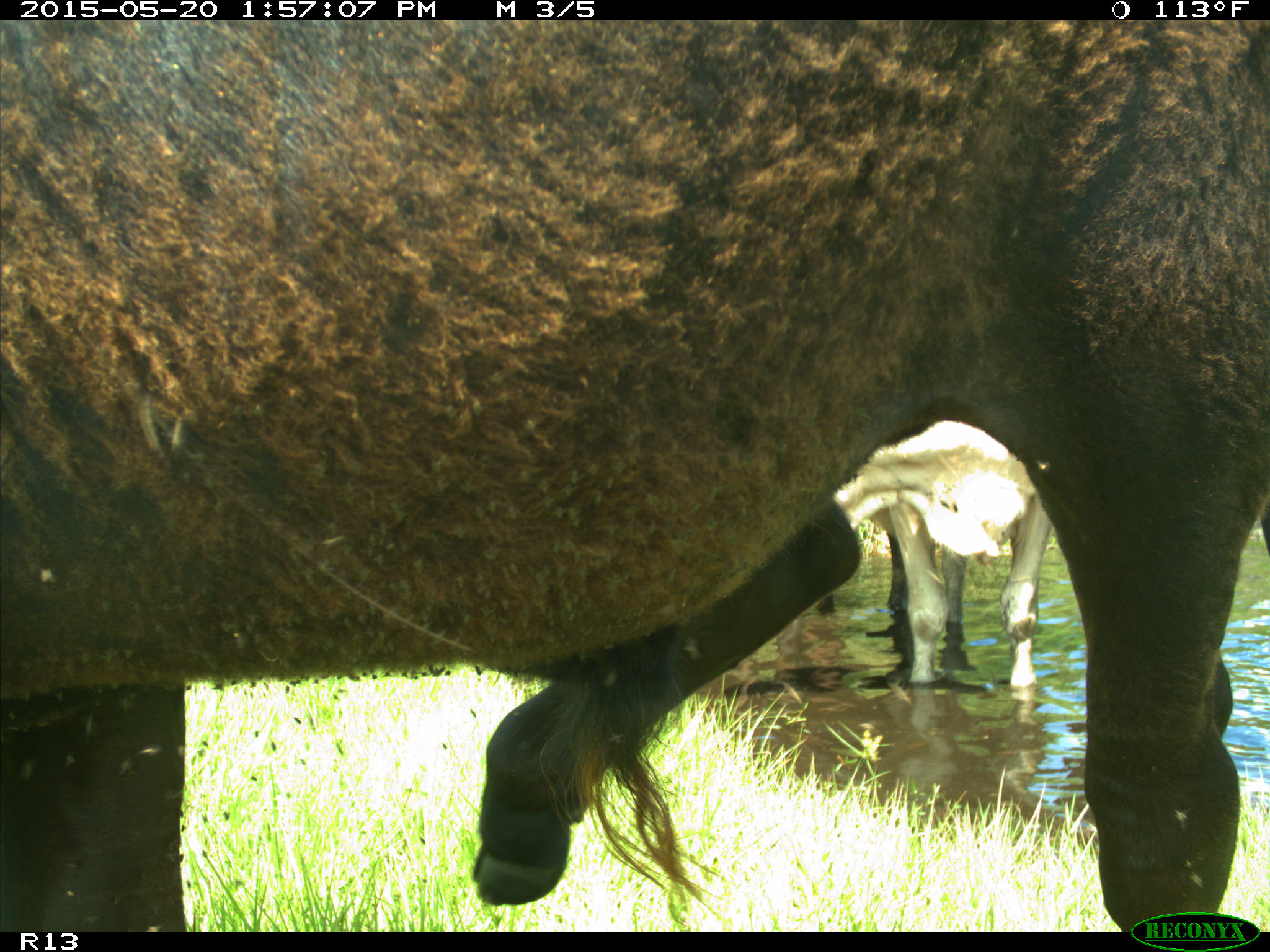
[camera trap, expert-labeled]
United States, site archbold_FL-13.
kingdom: Animalia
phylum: Chordata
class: Mammalia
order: Artiodactyla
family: Bovidae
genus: Bos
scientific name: Bos taurus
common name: domestic cow